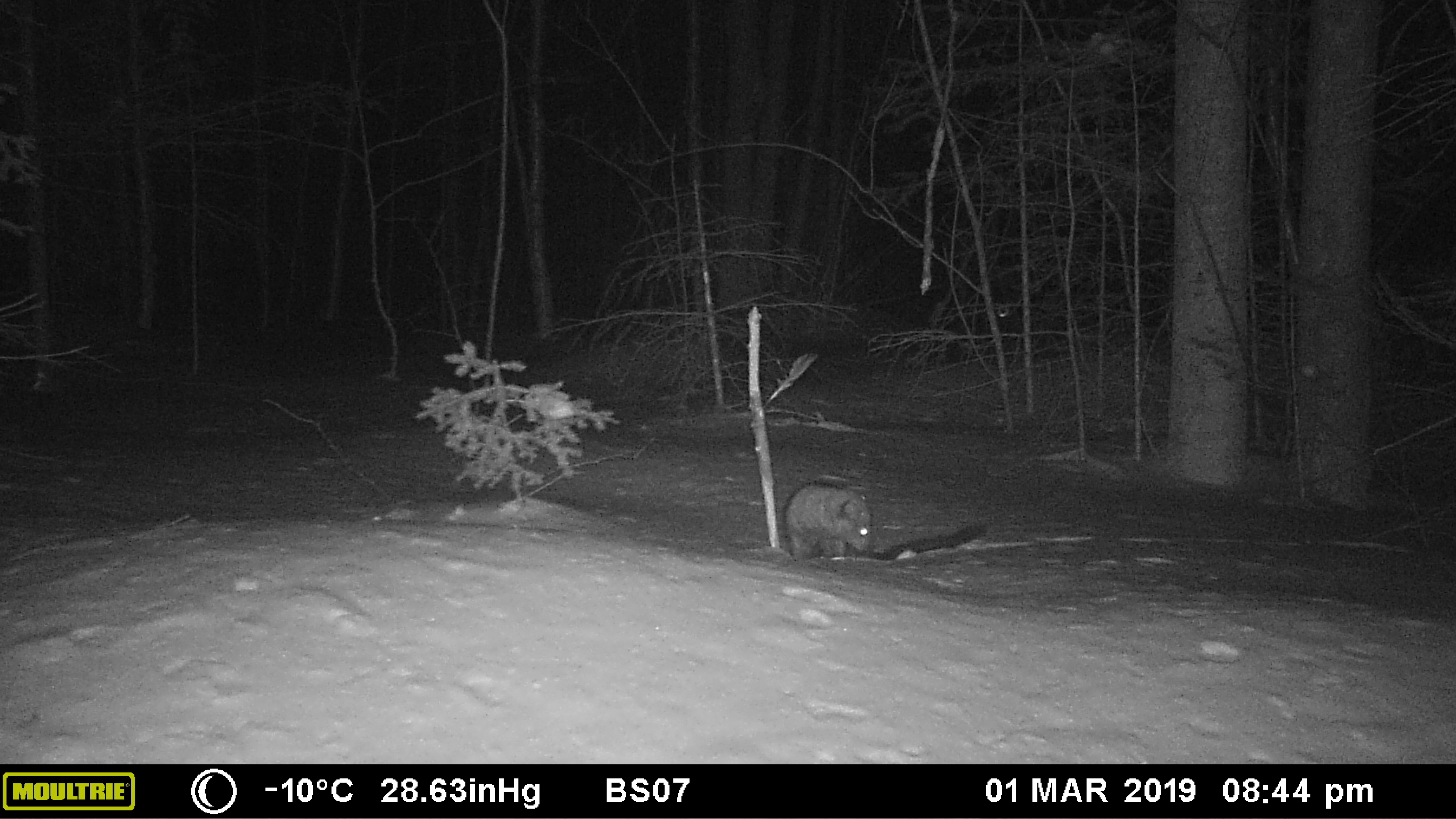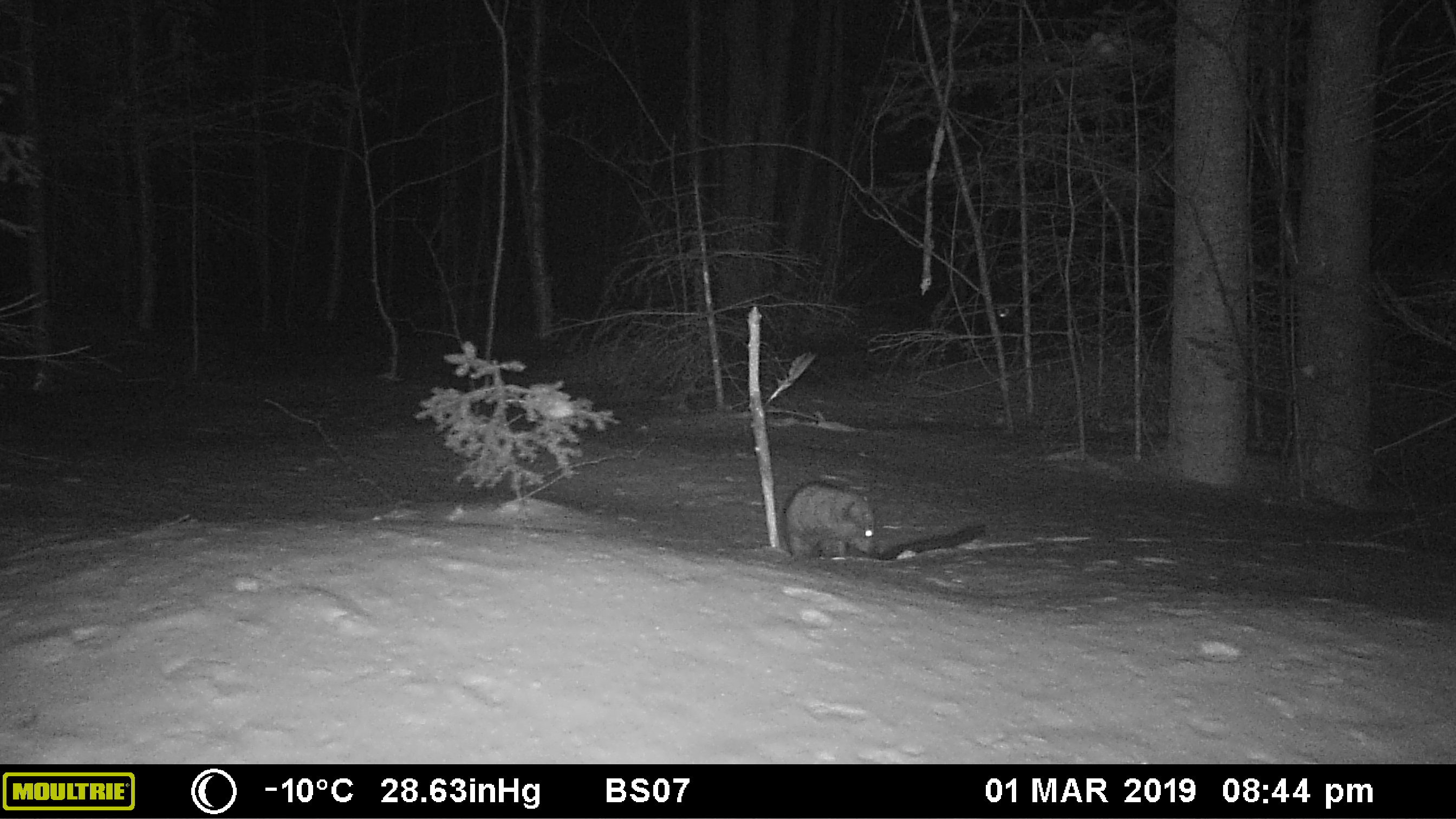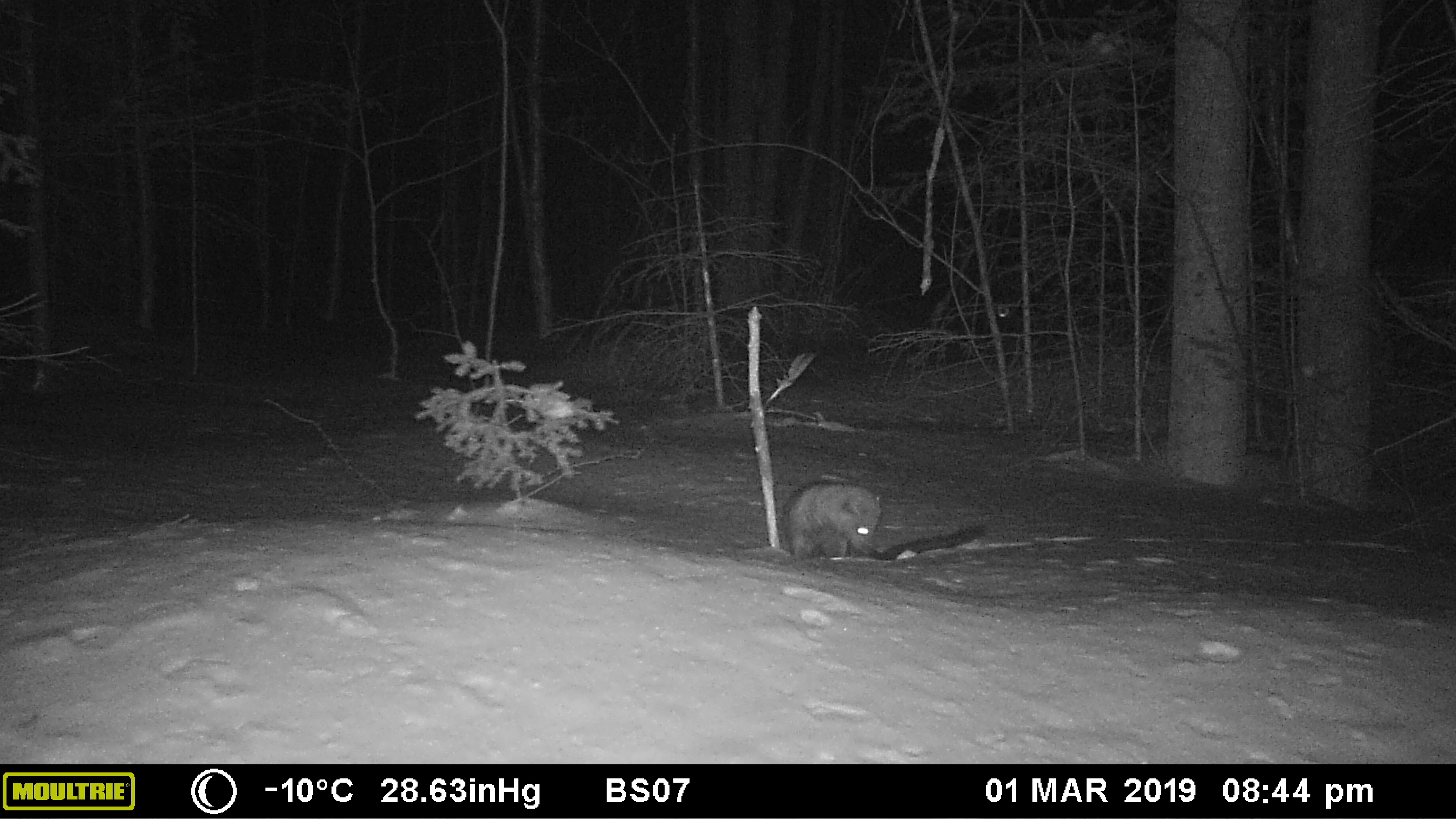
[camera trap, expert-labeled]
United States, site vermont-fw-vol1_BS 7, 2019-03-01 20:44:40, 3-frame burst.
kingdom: Animalia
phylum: Chordata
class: Mammalia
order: Carnivora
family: Mustelidae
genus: Pekania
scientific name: Pekania pennanti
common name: fisher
Fisher (Pekania pennanti).